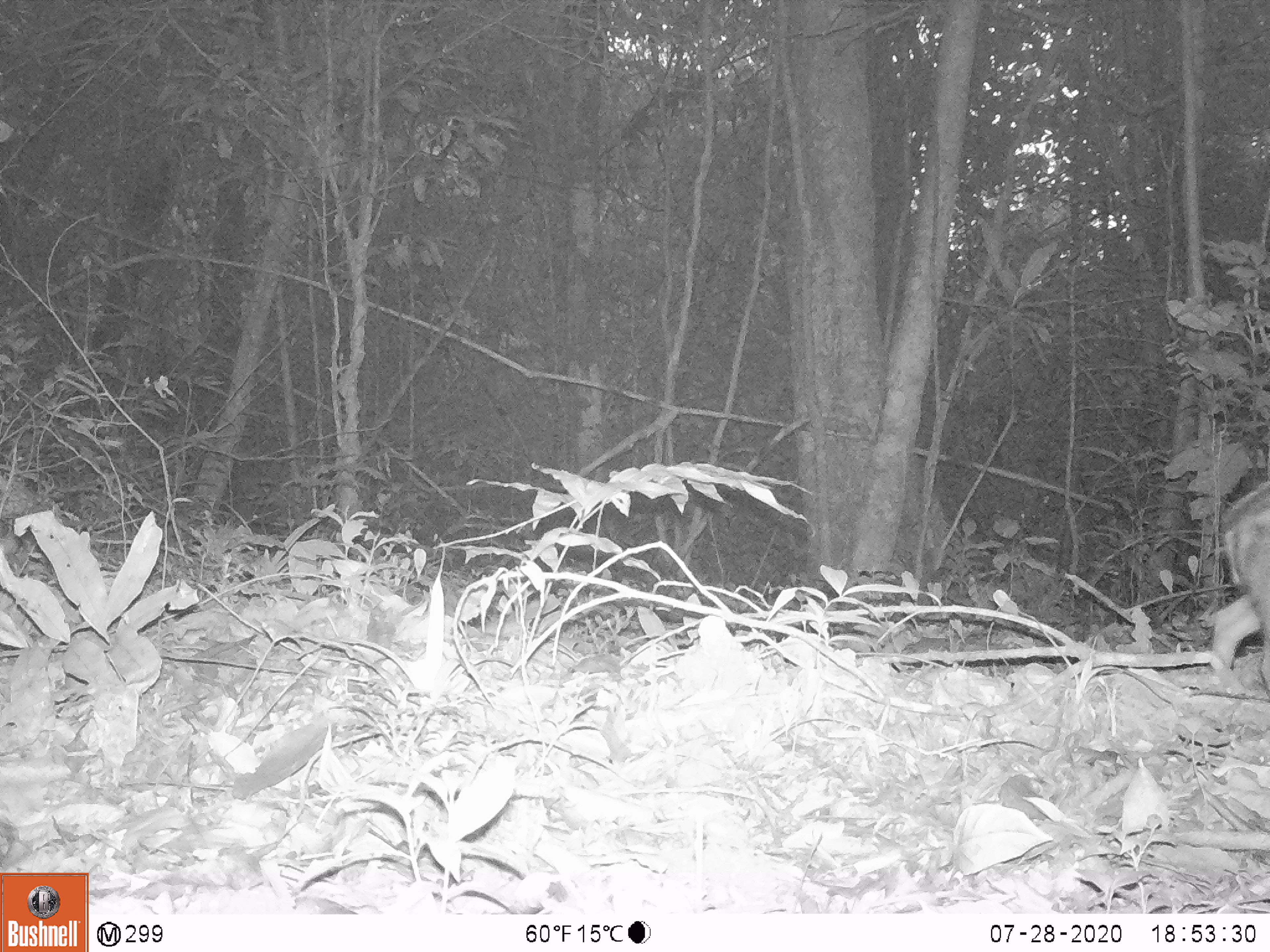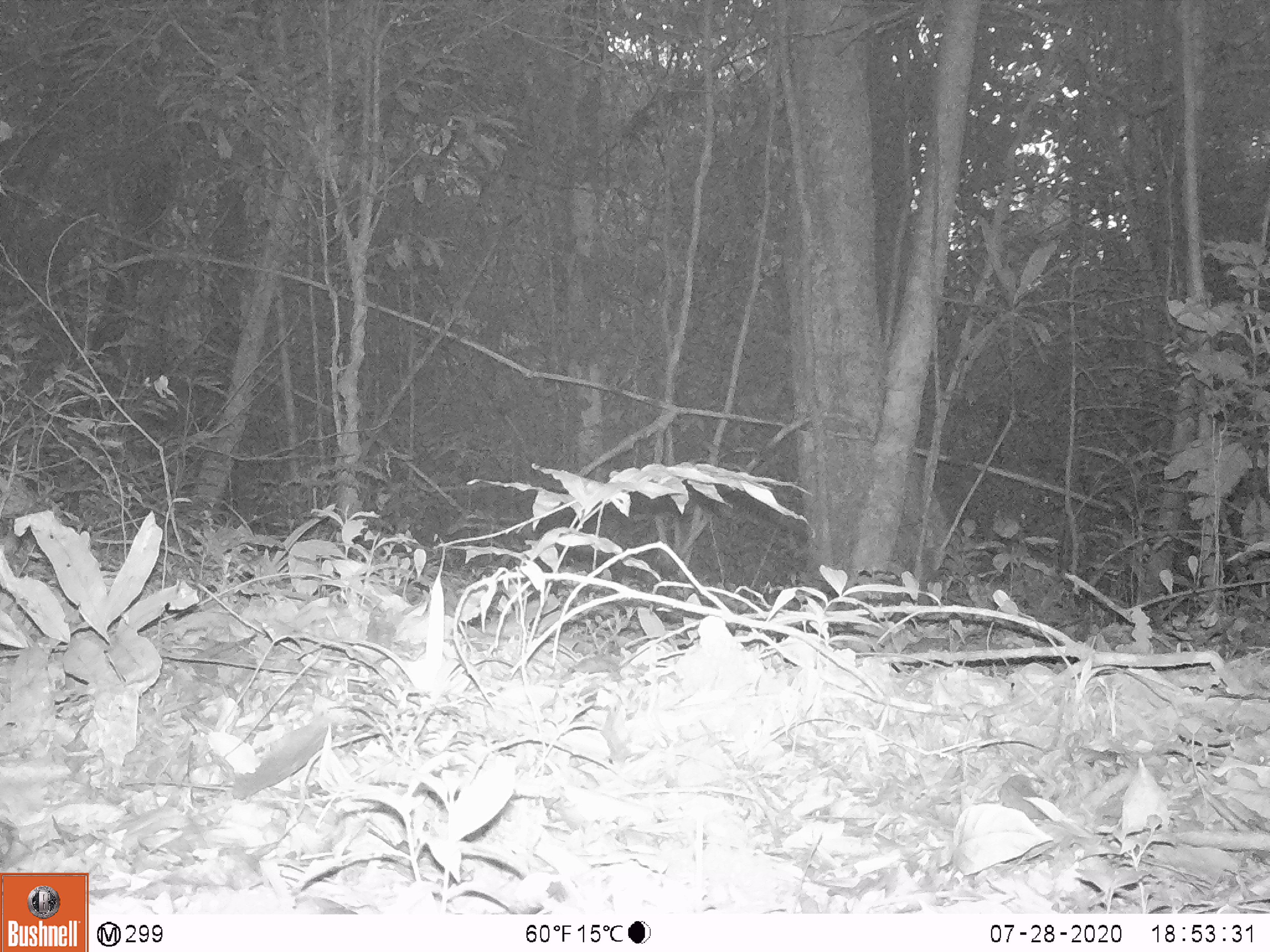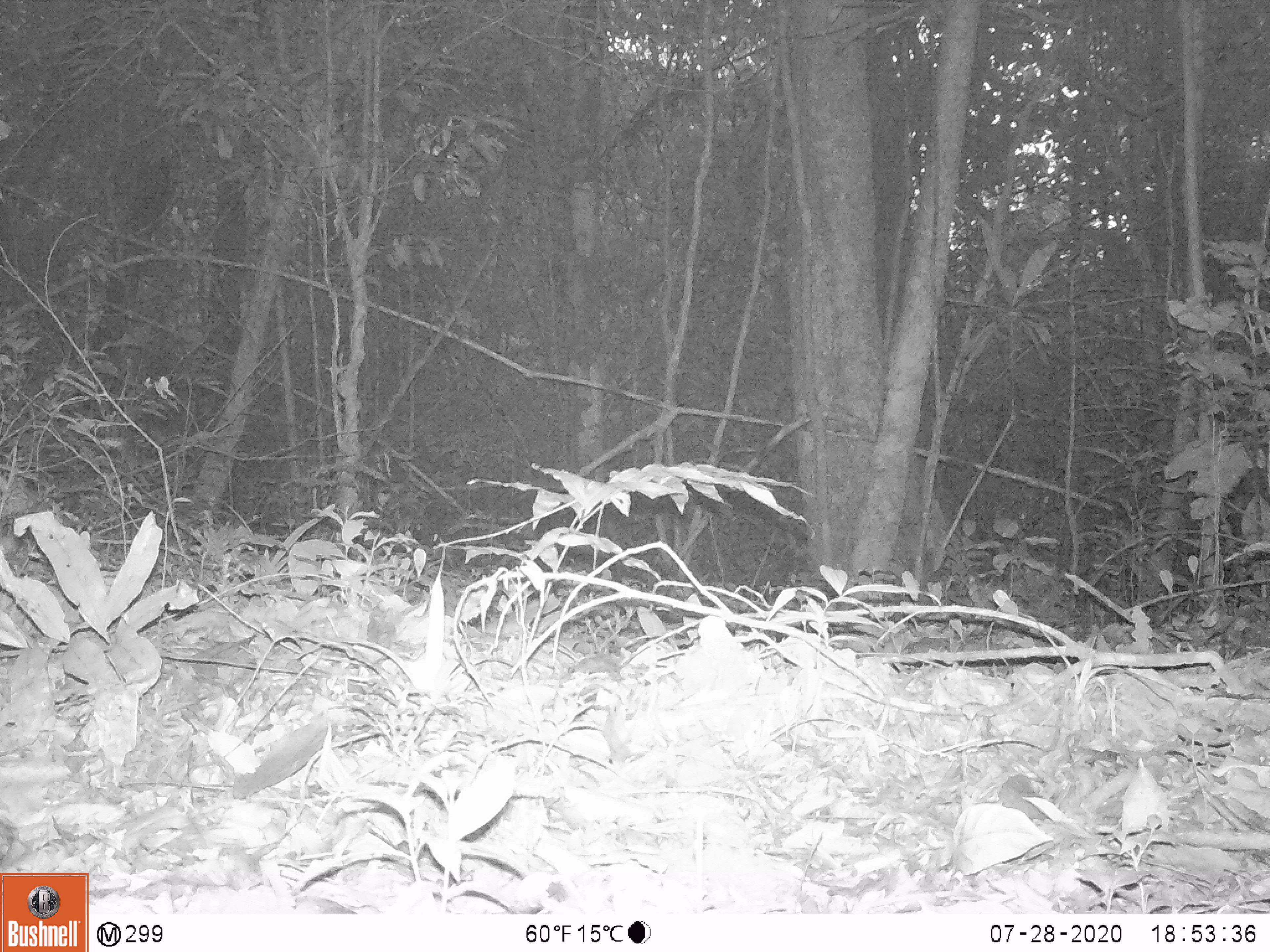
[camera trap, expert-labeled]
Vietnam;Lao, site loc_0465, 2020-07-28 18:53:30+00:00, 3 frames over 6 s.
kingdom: Animalia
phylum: Chordata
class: Mammalia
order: Artiodactyla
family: Suidae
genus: Sus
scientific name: Sus scrofa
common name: eurasian wild pig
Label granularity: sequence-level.